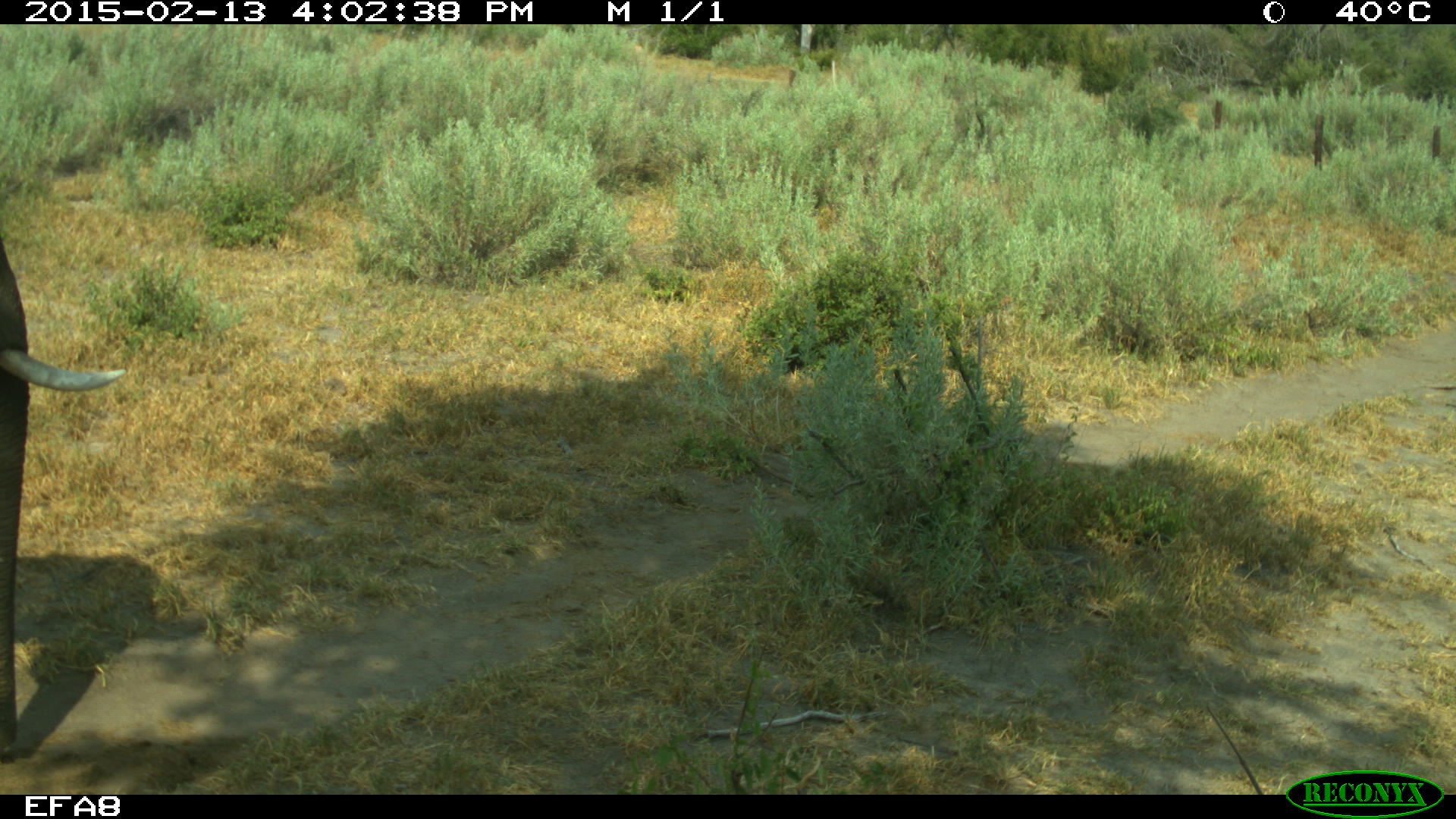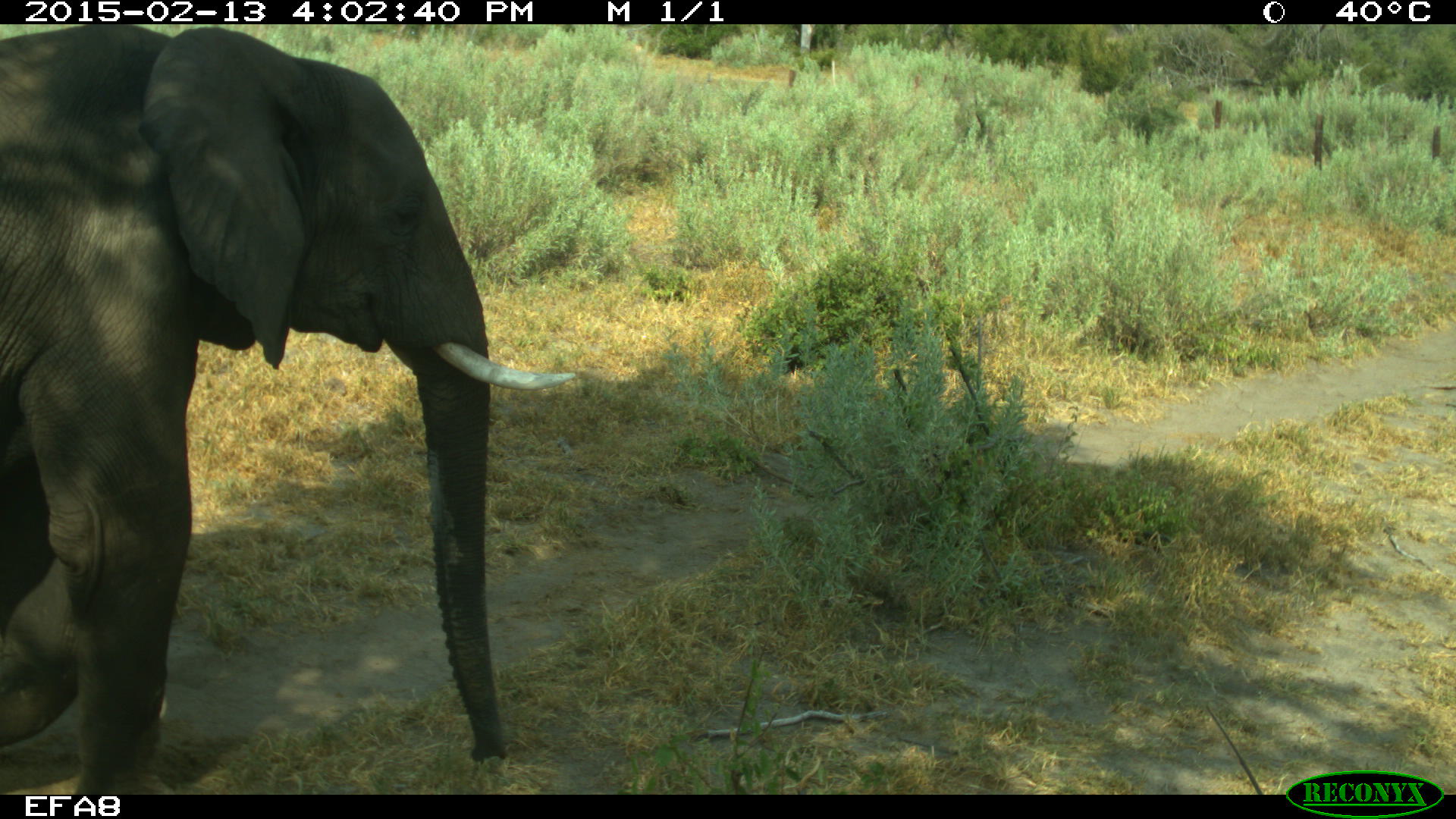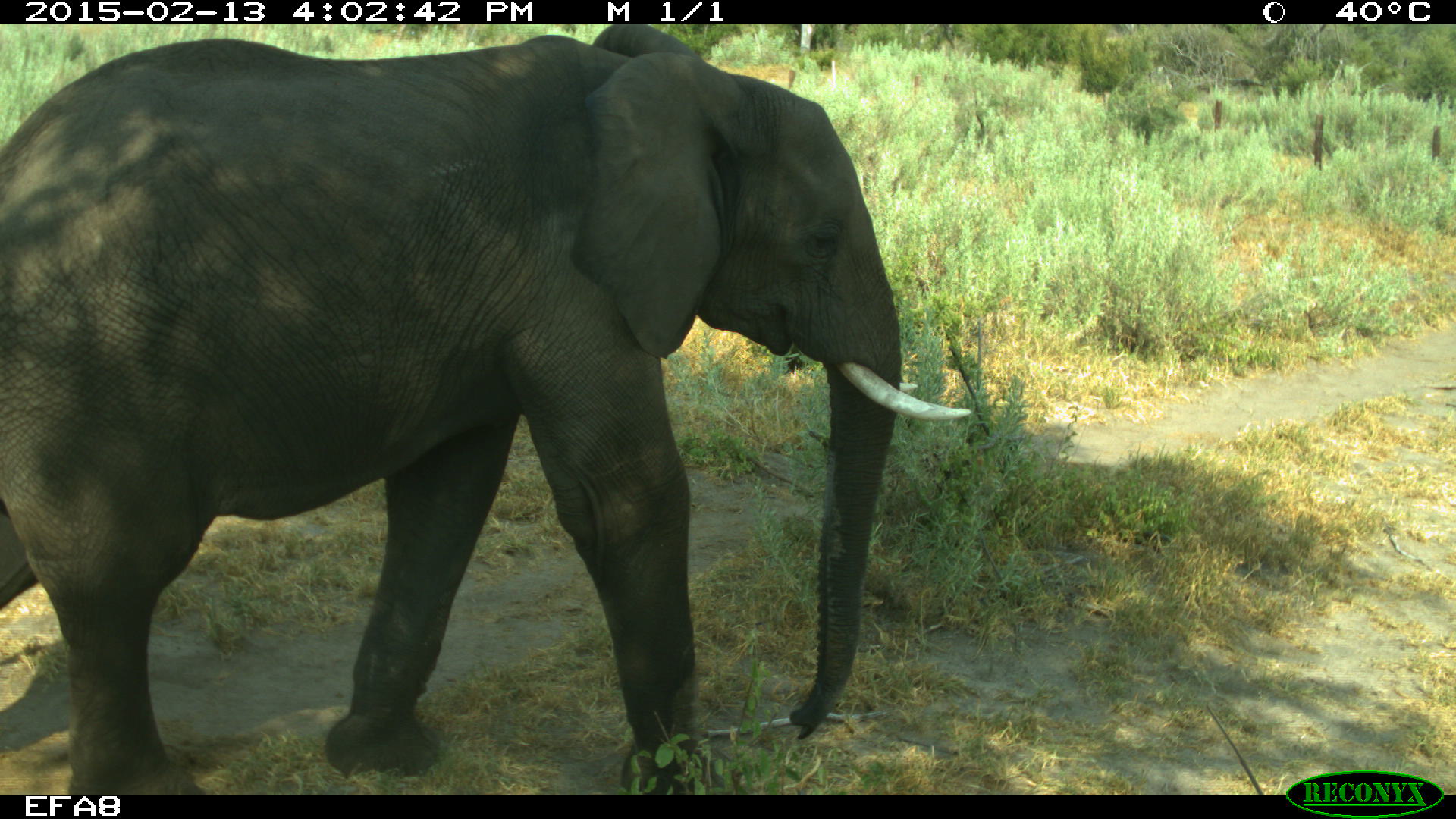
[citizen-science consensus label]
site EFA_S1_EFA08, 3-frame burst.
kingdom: Animalia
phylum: Chordata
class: Mammalia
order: Artiodactyla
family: Bovidae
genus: Bos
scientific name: Bos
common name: cattle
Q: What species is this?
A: Cattle (Bos).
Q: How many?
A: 1.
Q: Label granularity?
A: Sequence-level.